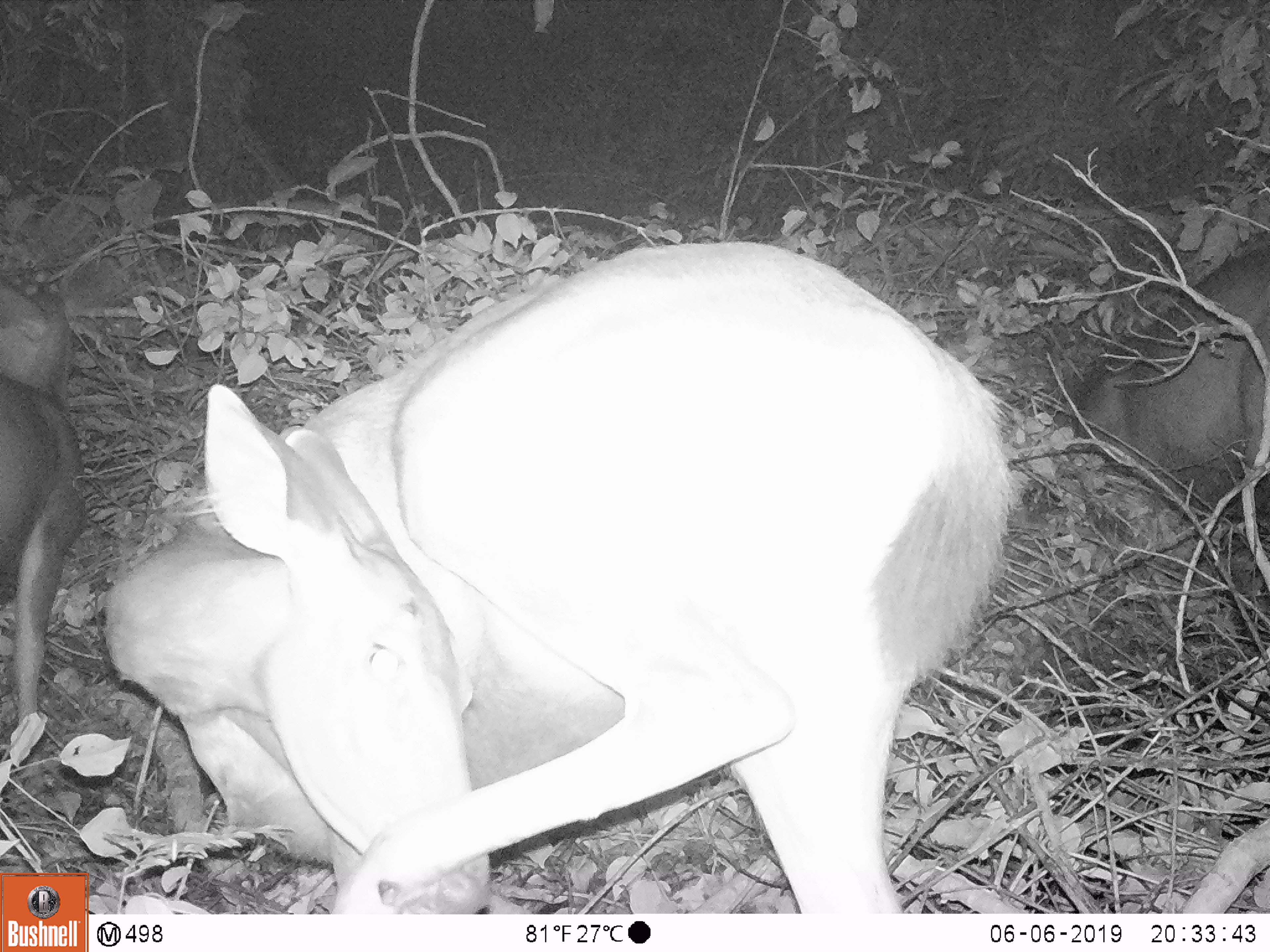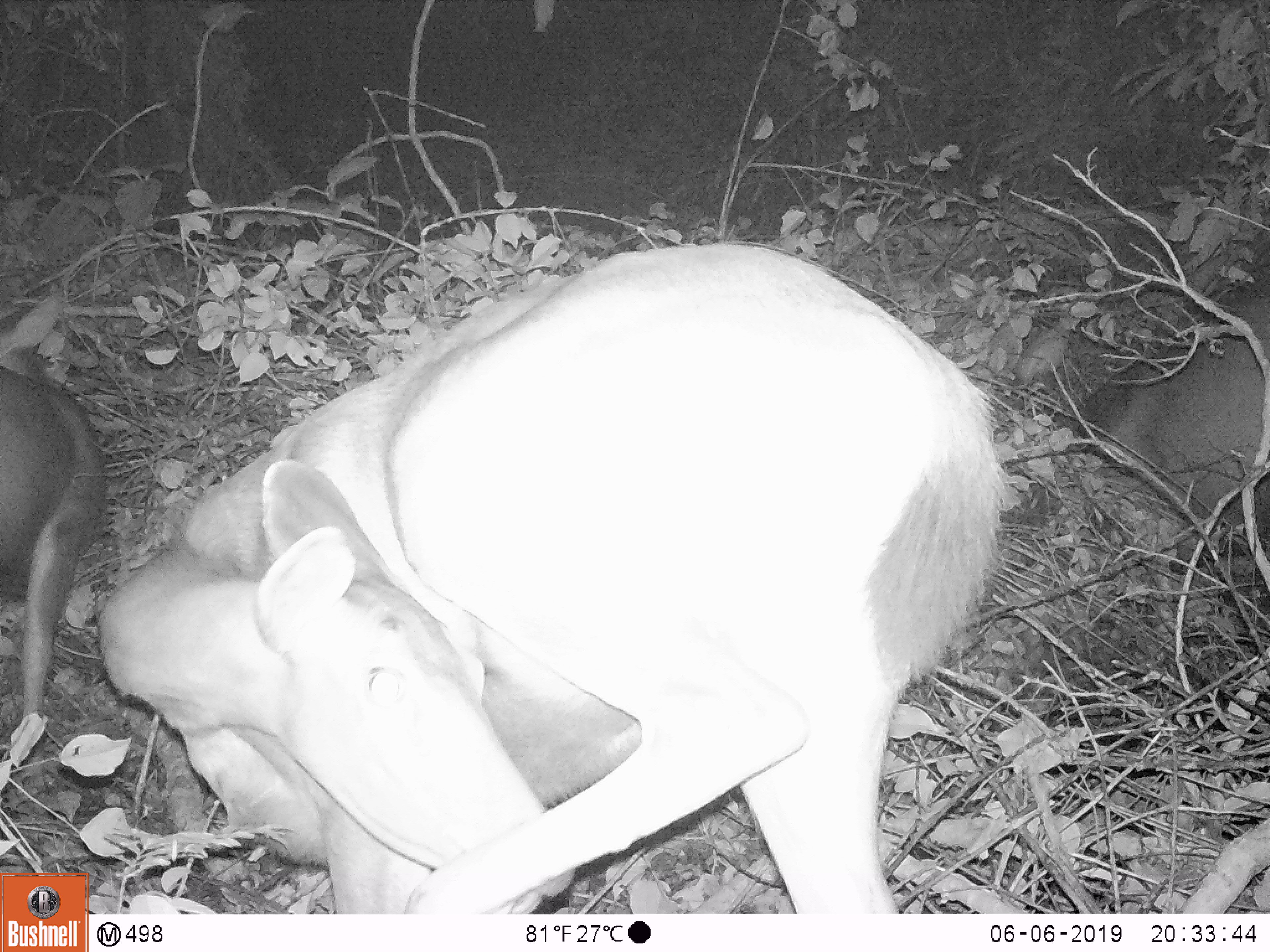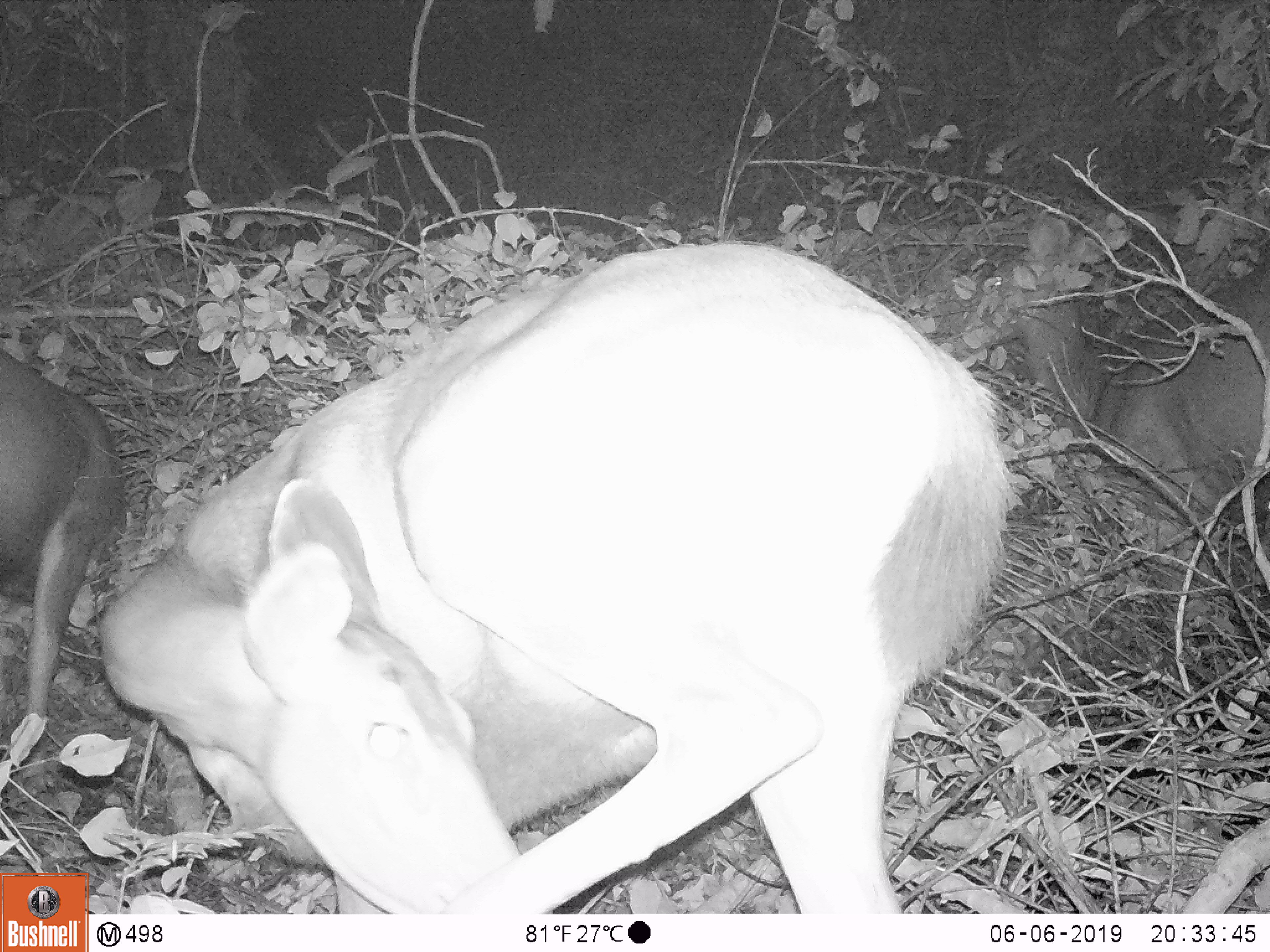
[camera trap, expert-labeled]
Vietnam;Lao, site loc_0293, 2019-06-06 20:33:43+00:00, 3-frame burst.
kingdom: Animalia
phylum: Chordata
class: Mammalia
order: Artiodactyla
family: Cervidae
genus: Rusa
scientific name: Rusa unicolor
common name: sambar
Sambar (Rusa unicolor). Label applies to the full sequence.